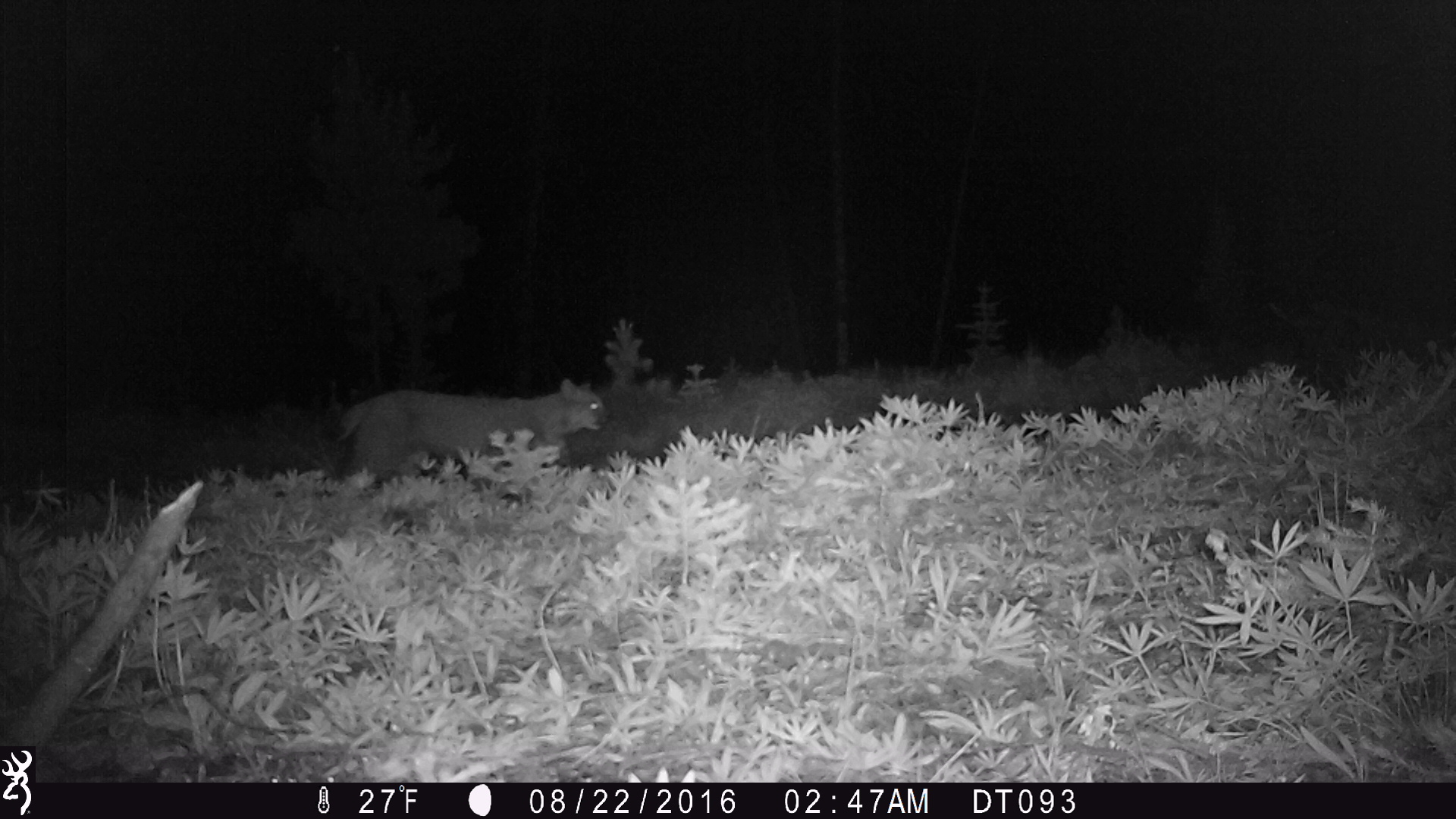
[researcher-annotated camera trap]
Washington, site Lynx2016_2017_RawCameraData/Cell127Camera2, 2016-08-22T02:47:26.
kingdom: Animalia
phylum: Chordata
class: Mammalia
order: Carnivora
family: Felidae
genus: Lynx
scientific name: Lynx rufus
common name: bobcat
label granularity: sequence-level